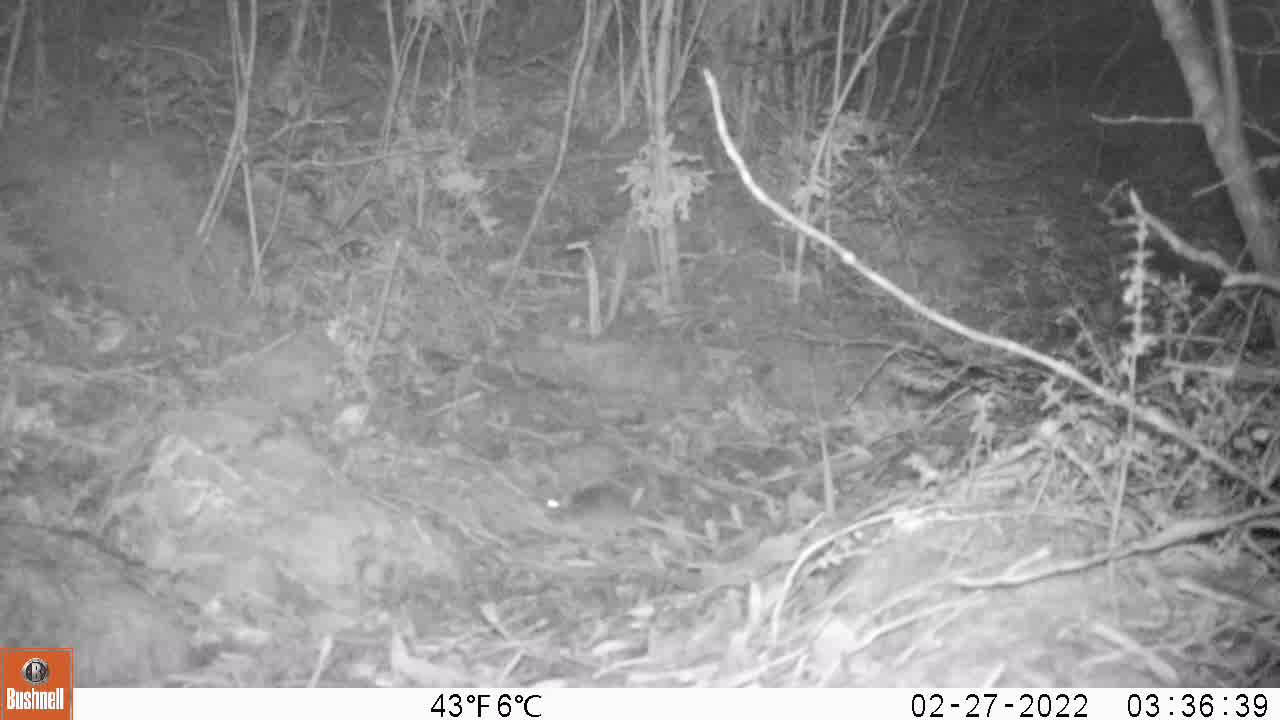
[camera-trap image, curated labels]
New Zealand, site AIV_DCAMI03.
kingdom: Animalia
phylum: Chordata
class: Mammalia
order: Rodentia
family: Muridae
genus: Mus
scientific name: Mus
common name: mouse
Mouse (Mus).